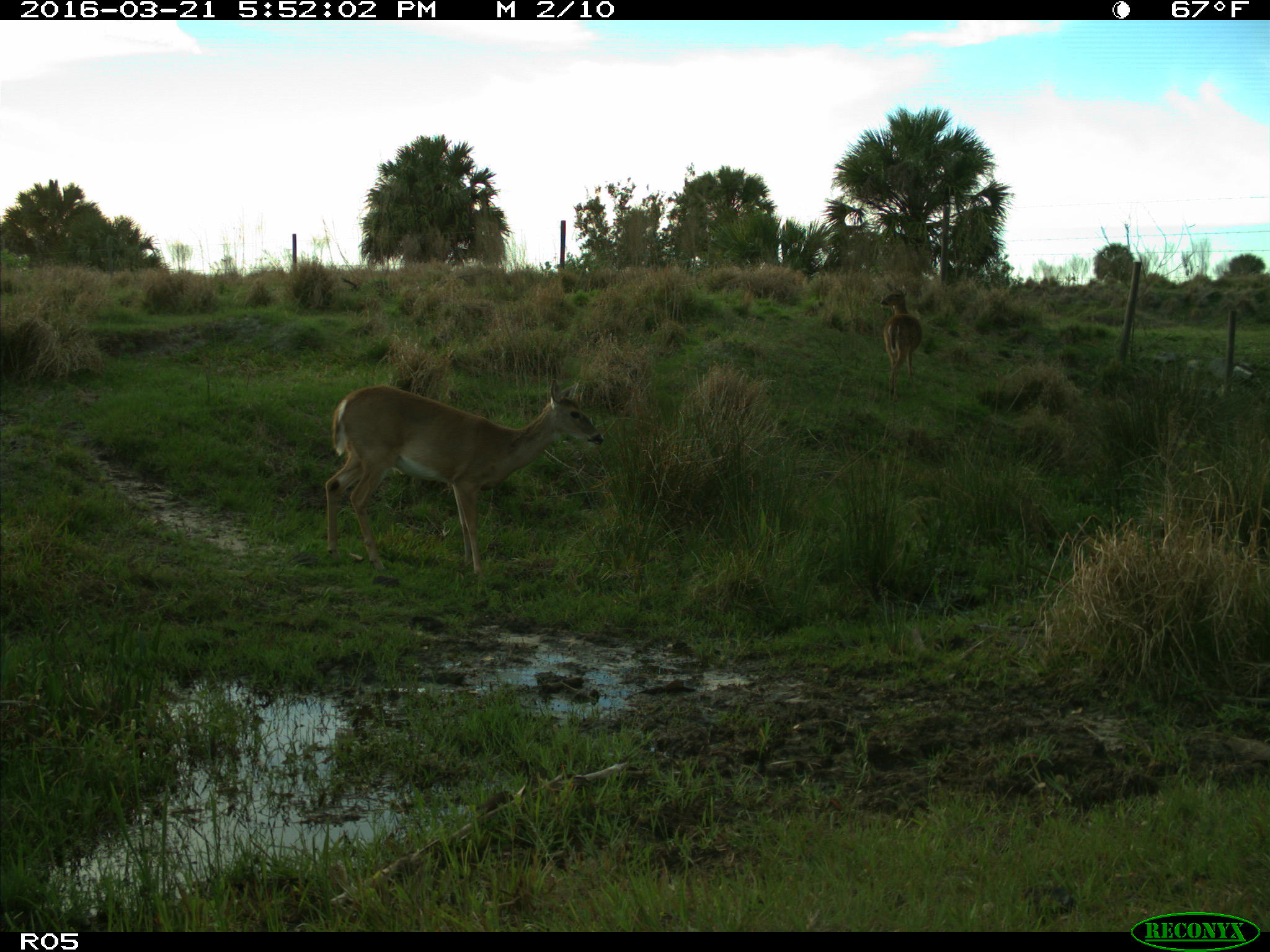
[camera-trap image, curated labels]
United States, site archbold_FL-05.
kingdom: Animalia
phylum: Chordata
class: Mammalia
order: Artiodactyla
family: Cervidae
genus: Odocoileus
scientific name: Odocoileus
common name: deer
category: unidentified deer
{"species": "unidentified deer (deer) (Odocoileus)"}